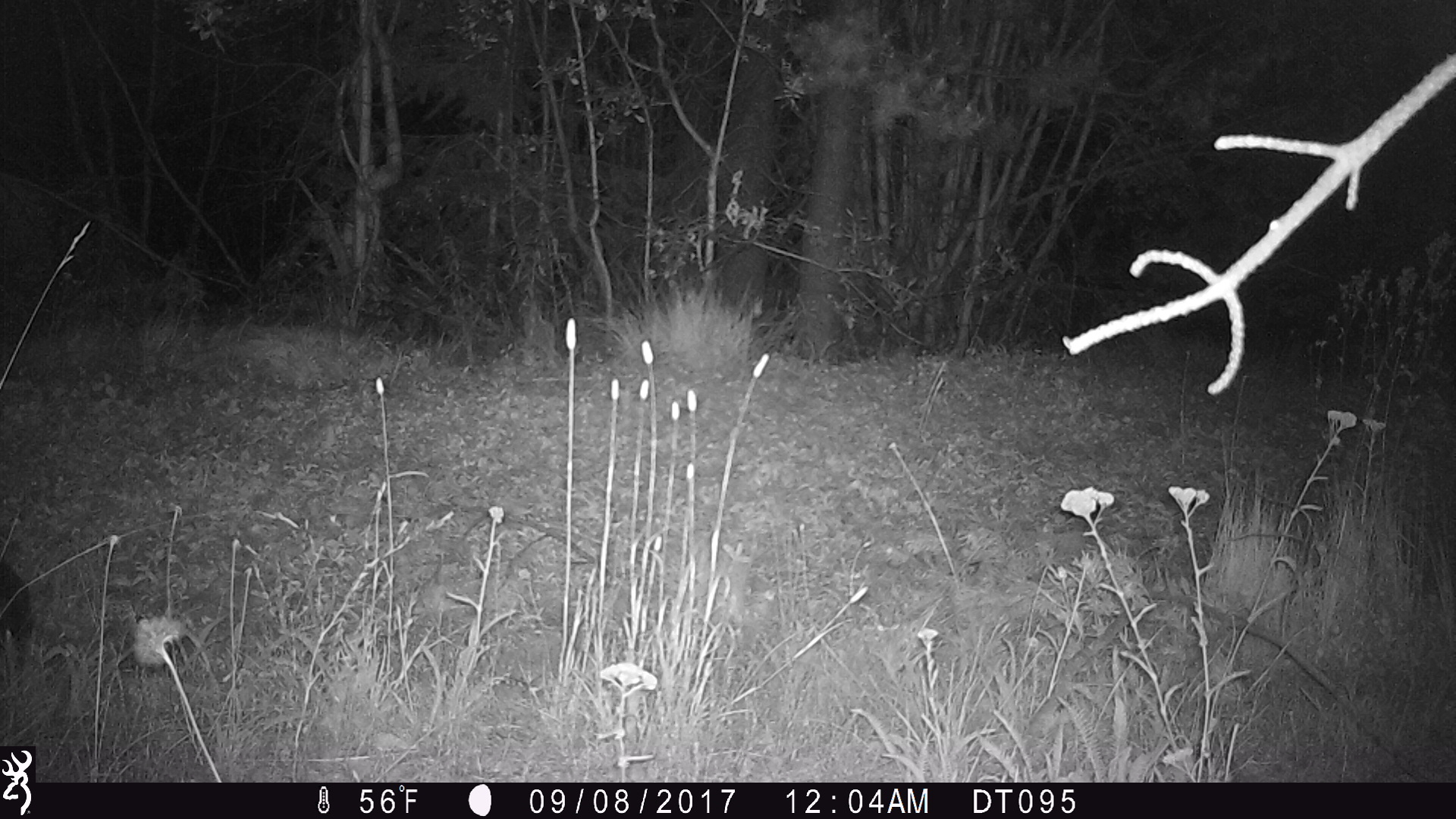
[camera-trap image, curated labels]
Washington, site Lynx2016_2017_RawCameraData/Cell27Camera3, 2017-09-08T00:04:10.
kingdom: Animalia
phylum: Chordata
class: Mammalia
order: Lagomorpha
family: Leporidae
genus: Lepus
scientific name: Lepus americanus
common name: snowshoe hare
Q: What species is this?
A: Lepus americanus (snowshoe hare).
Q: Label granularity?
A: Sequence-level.